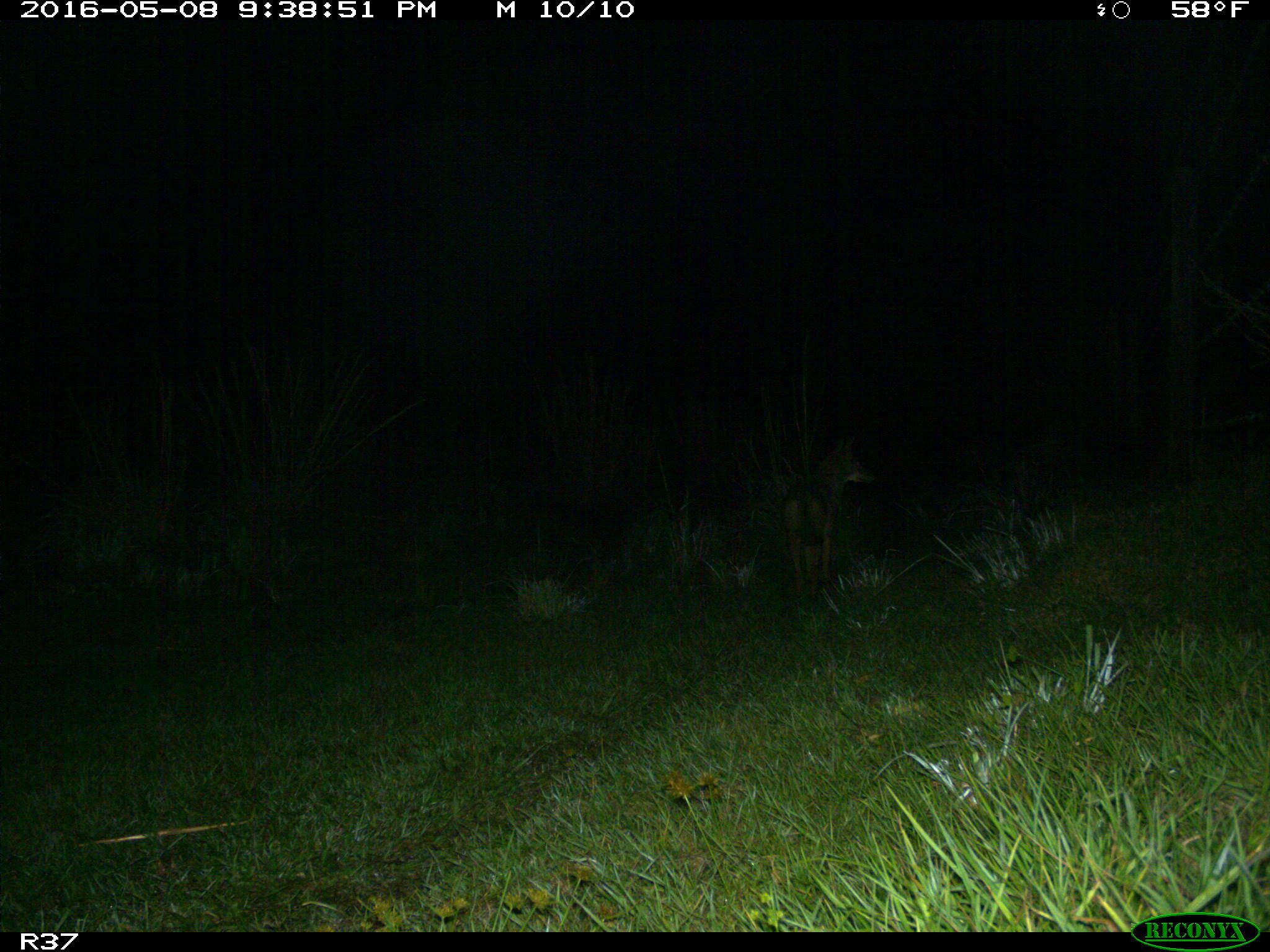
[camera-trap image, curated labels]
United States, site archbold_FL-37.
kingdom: Animalia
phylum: Chordata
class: Mammalia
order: Carnivora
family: Canidae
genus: Canis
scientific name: Canis latrans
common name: coyote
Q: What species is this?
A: Canis latrans (coyote).